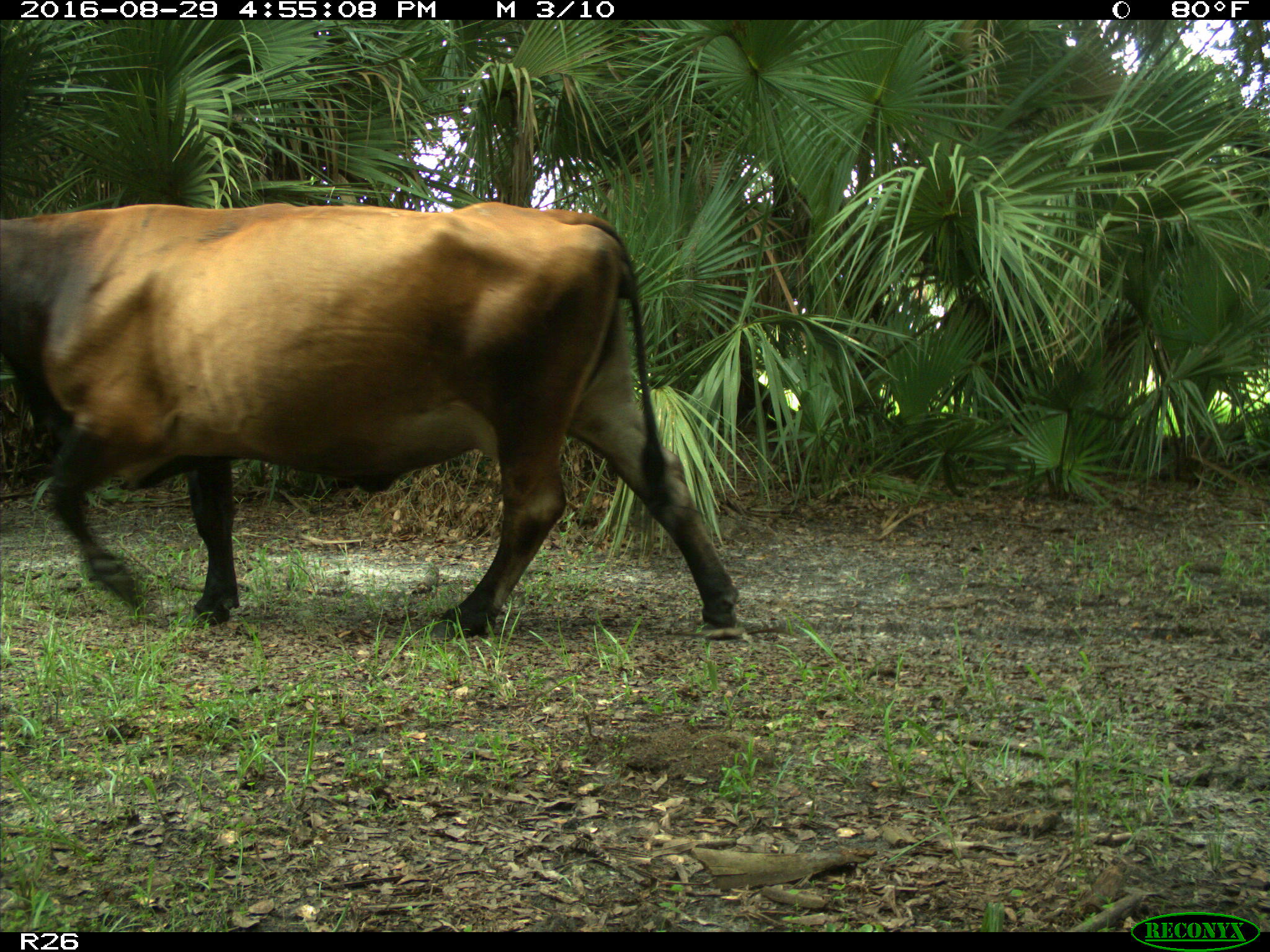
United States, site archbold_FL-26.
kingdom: Animalia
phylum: Chordata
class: Mammalia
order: Artiodactyla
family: Bovidae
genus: Bos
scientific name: Bos taurus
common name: domestic cow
Bos taurus (domestic cow).